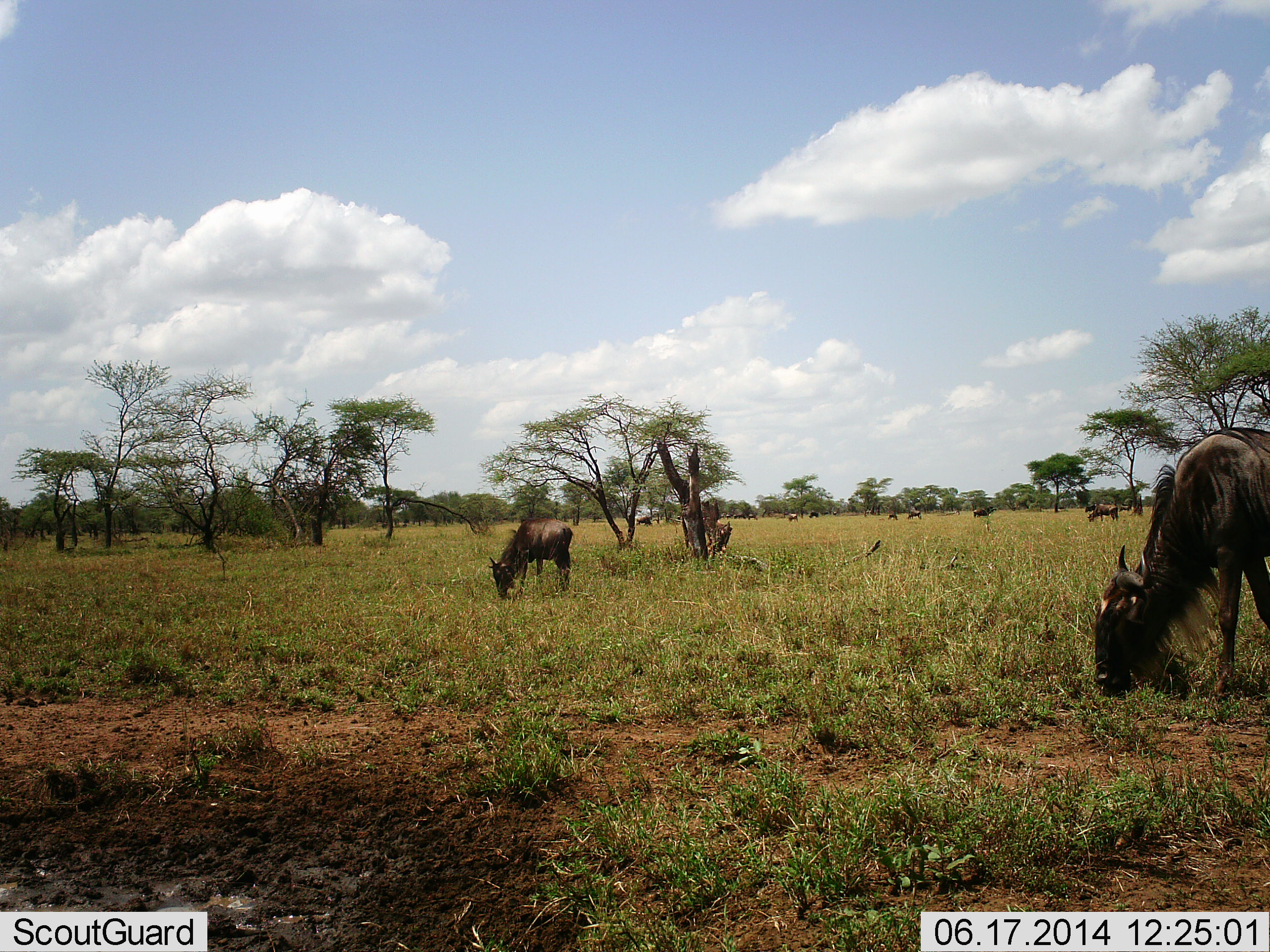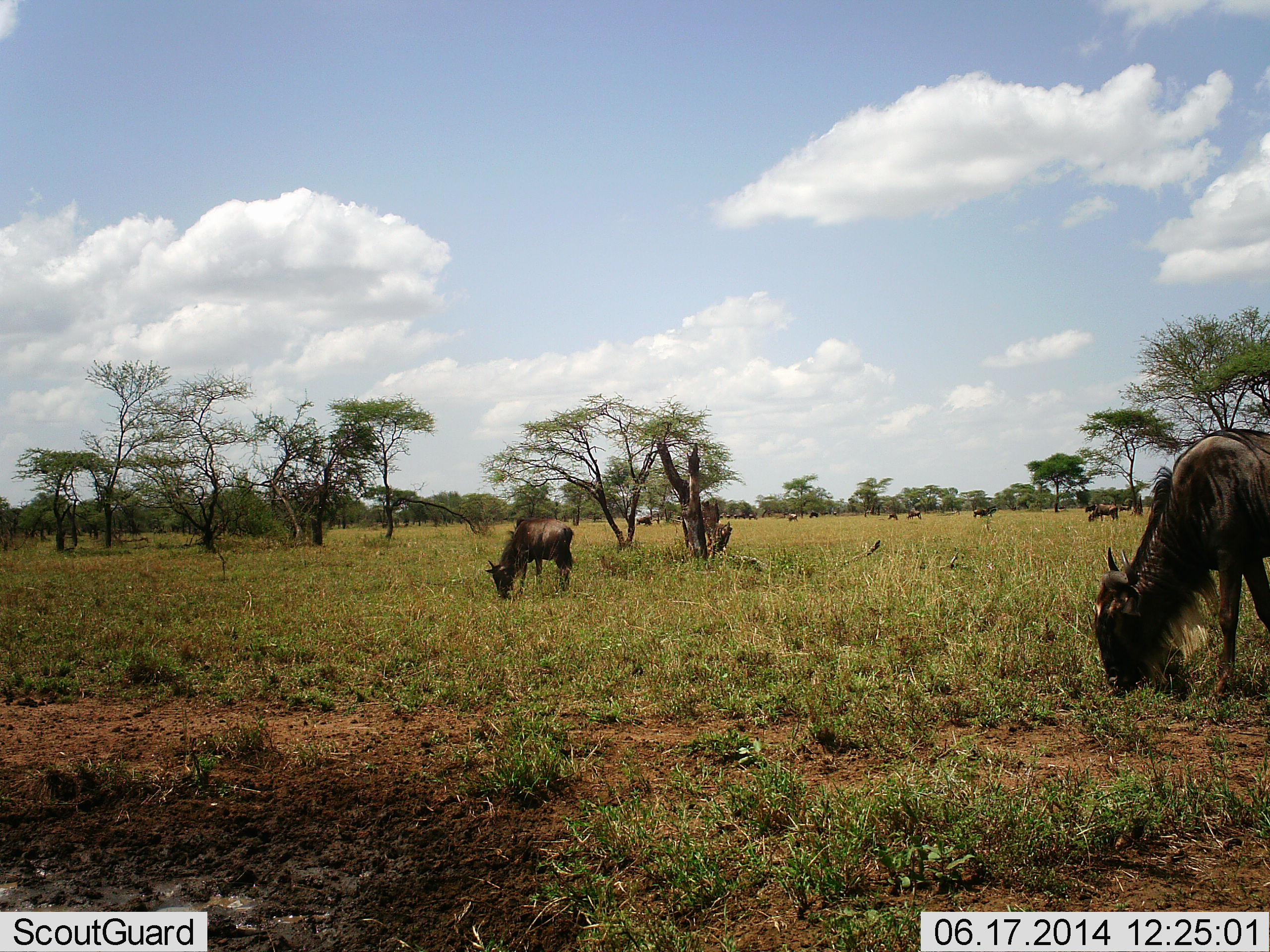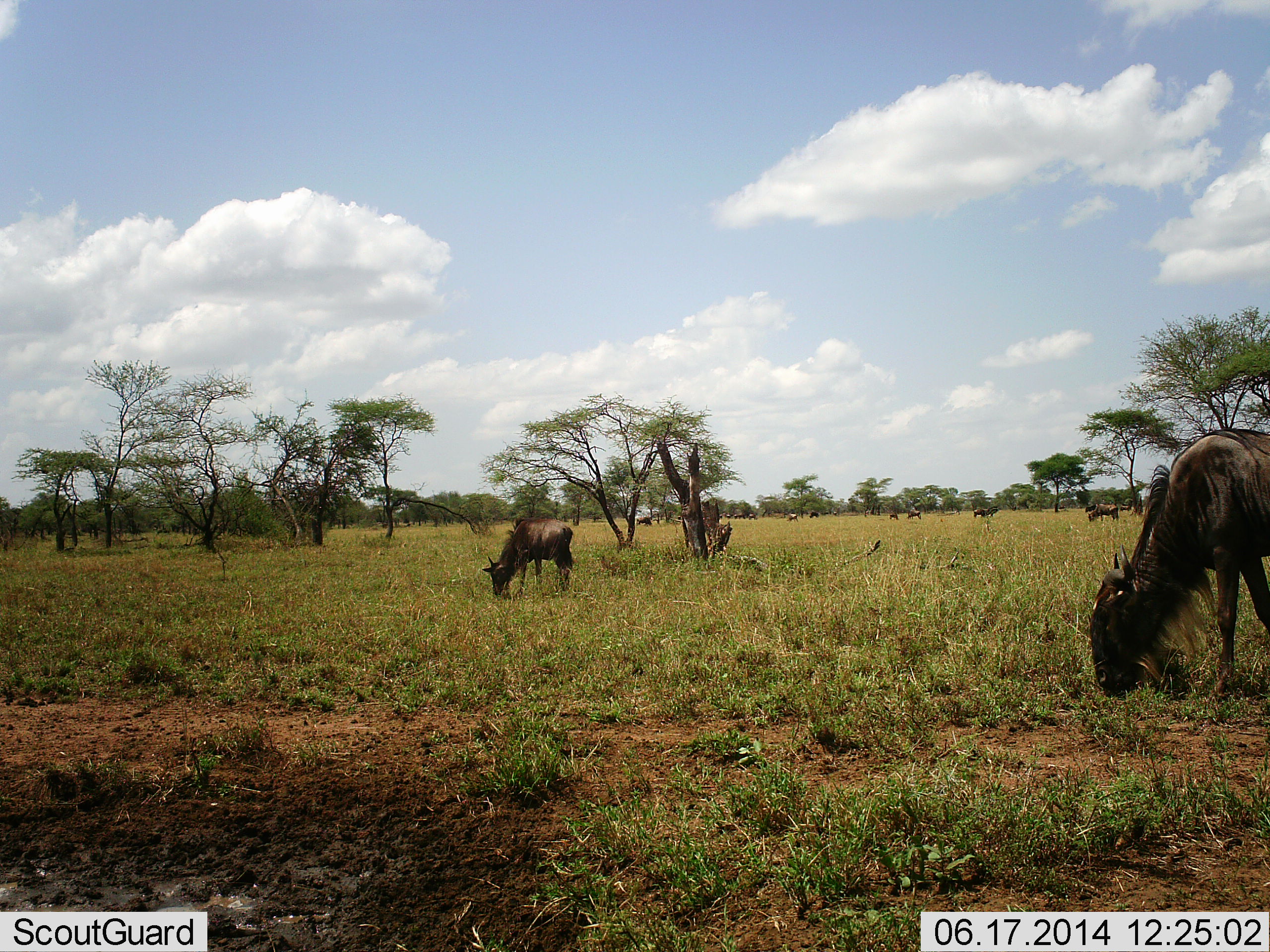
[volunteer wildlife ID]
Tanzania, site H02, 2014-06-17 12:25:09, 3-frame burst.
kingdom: Animalia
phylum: Chordata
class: Mammalia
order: Artiodactyla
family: Bovidae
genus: Connochaetes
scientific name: Connochaetes taurinus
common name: blue wildebeest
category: wildebeest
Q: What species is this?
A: Wildebeest (blue wildebeest) (Connochaetes taurinus).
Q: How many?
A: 11-50.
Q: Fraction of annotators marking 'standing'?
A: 30%.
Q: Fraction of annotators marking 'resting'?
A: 0%.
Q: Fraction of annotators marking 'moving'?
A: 10%.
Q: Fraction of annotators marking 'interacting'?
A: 0%.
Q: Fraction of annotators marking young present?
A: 0%.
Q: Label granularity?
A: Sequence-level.